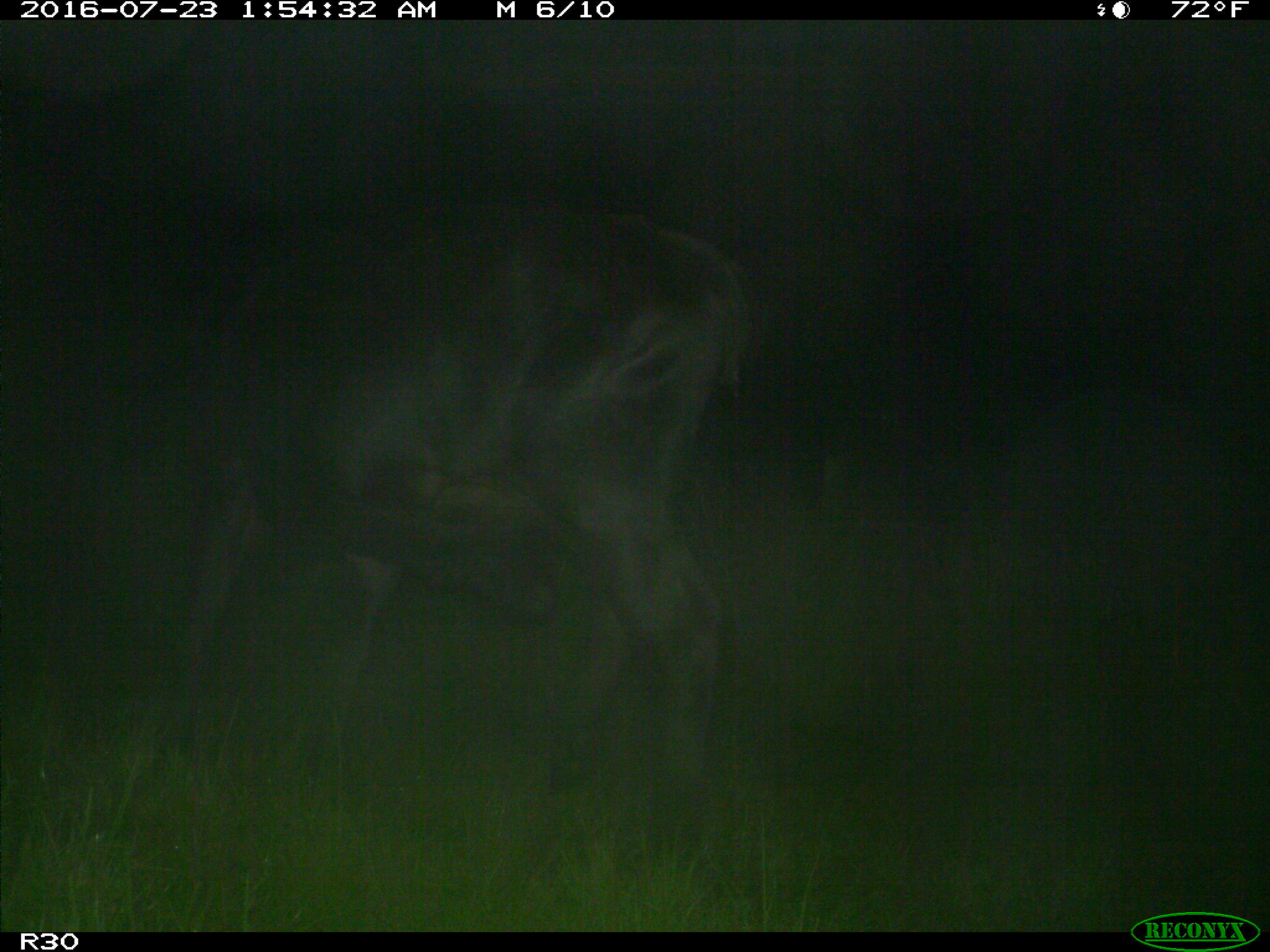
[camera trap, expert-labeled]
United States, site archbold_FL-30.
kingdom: Animalia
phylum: Chordata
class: Mammalia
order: Artiodactyla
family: Bovidae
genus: Bos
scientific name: Bos taurus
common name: domestic cow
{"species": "Bos taurus (domestic cow)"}